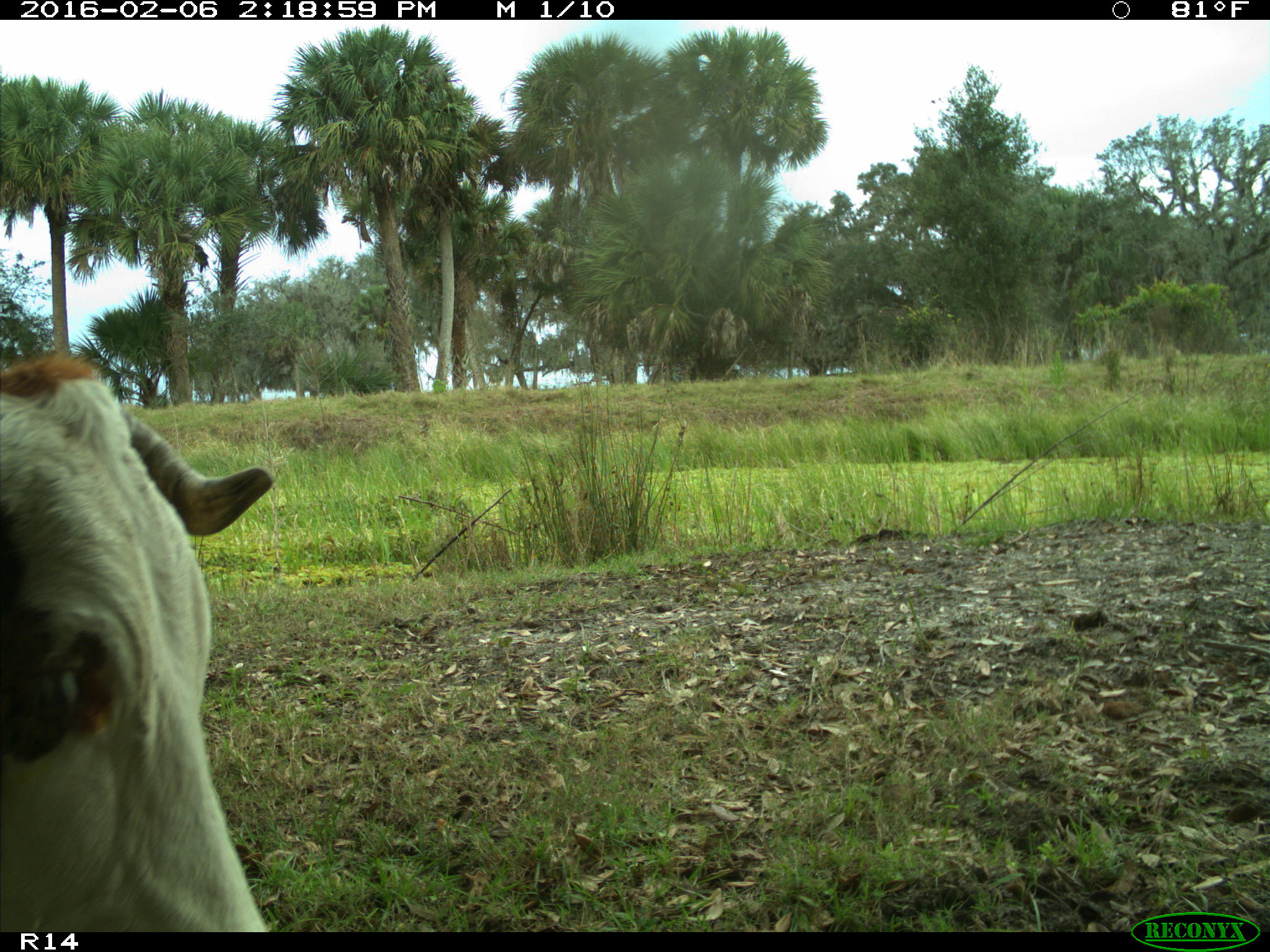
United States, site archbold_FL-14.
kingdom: Animalia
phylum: Chordata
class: Mammalia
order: Artiodactyla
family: Bovidae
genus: Bos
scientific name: Bos taurus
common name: domestic cow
Bos taurus (domestic cow).